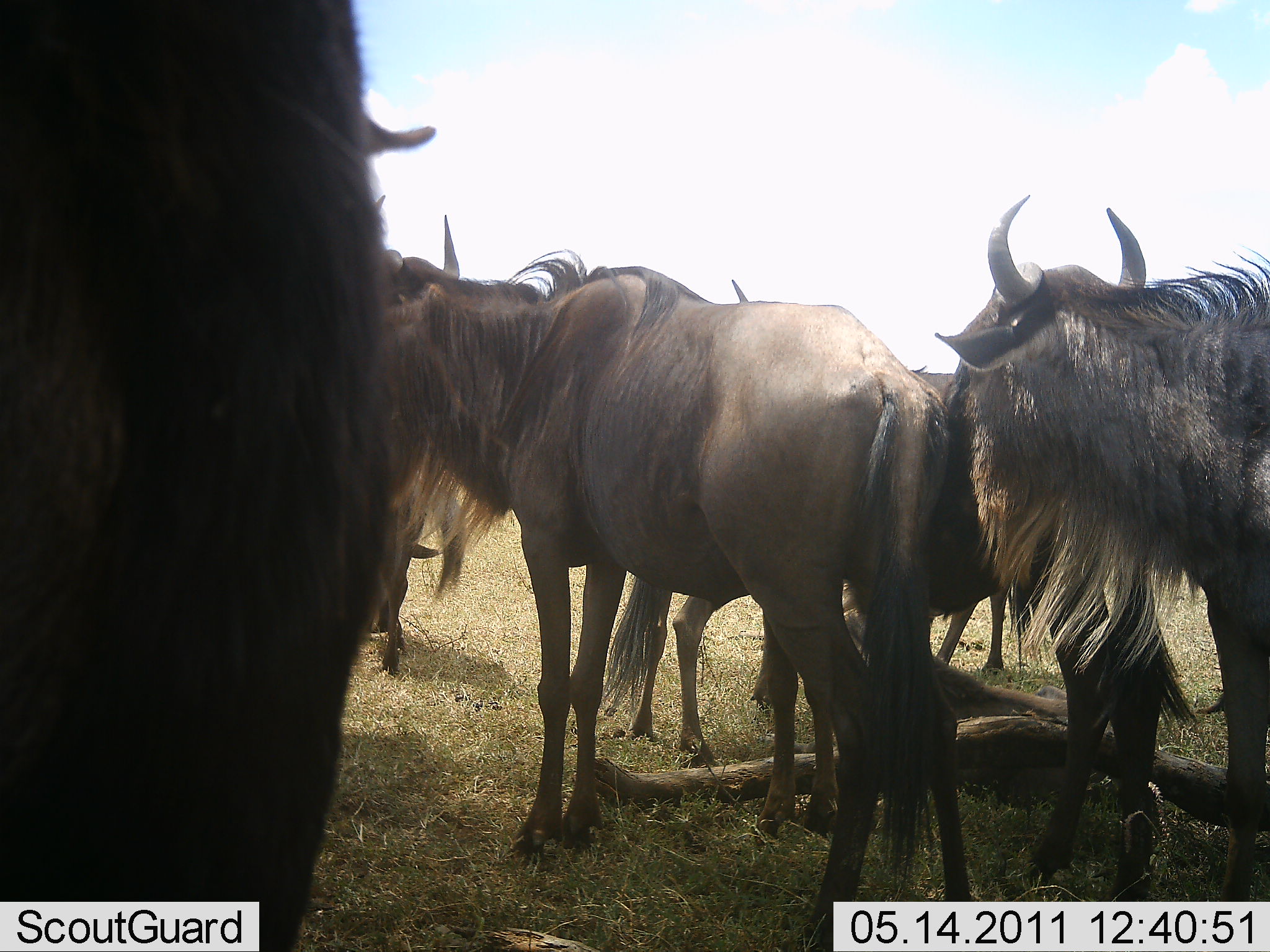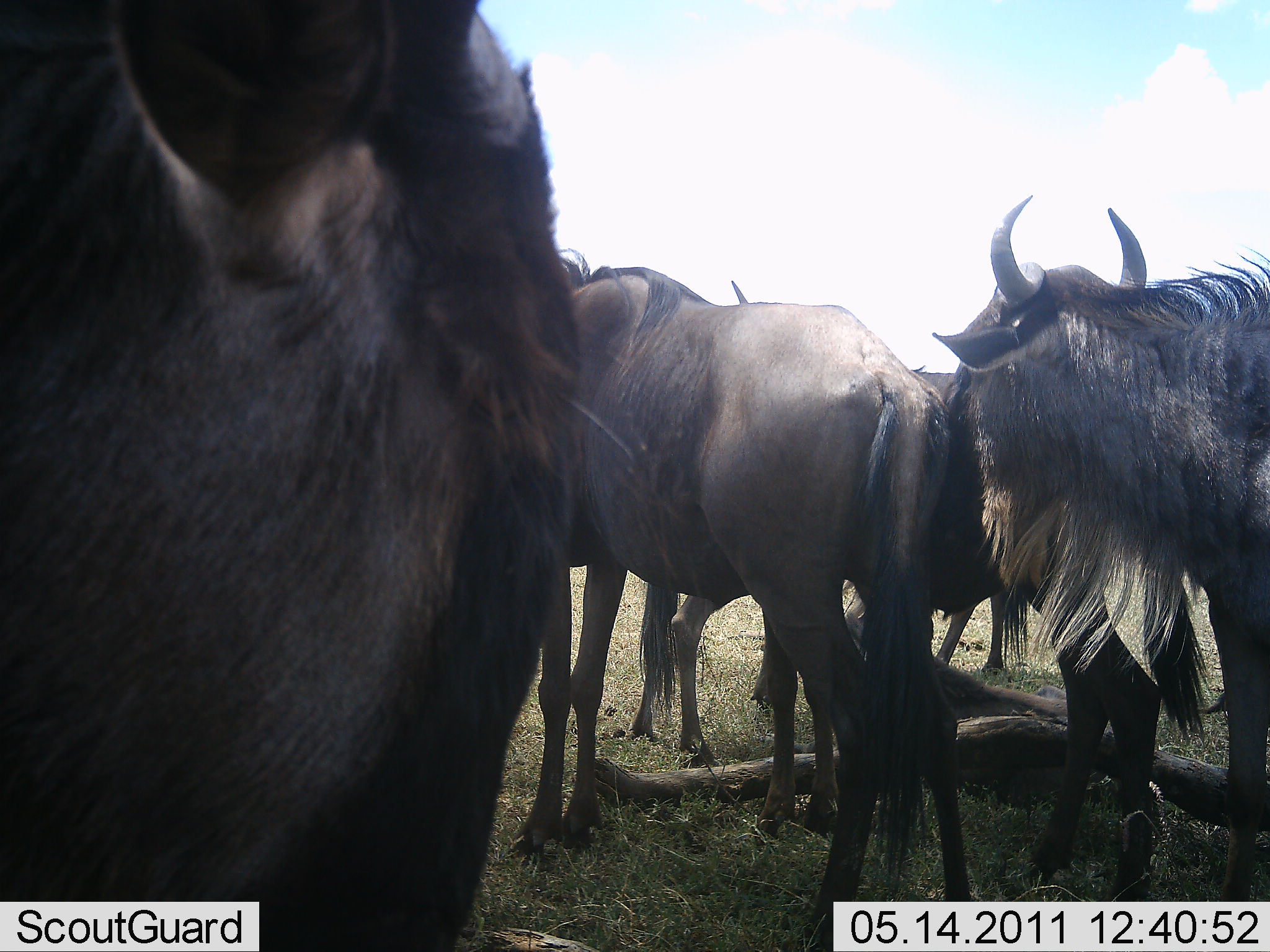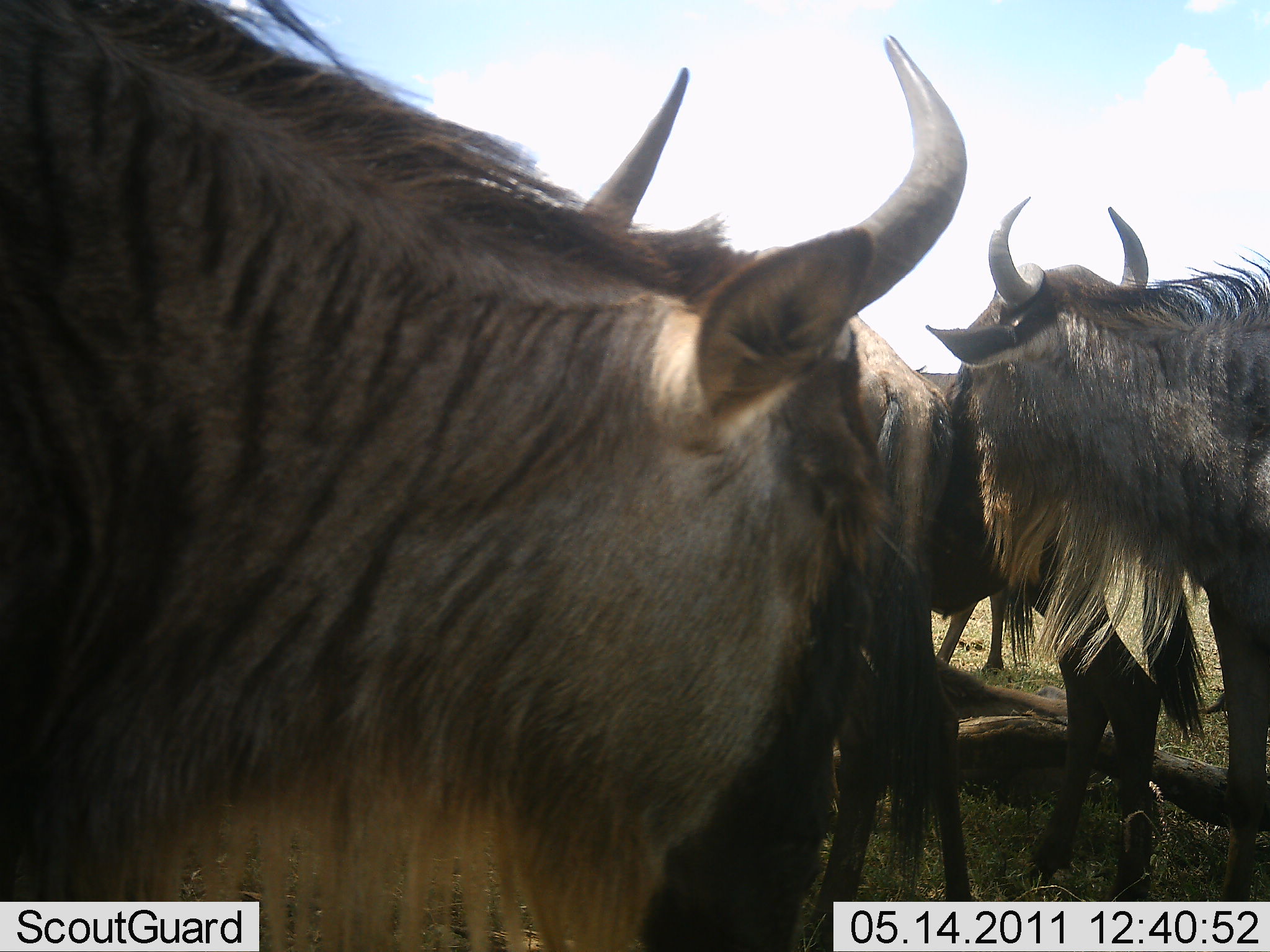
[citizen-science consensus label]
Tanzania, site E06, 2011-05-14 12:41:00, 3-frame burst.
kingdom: Animalia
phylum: Chordata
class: Mammalia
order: Artiodactyla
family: Bovidae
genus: Connochaetes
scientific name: Connochaetes taurinus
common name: blue wildebeest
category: wildebeest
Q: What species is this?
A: Wildebeest (blue wildebeest) (Connochaetes taurinus).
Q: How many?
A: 6.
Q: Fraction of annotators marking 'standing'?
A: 90%.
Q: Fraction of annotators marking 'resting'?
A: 40%.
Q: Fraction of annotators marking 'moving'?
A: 10%.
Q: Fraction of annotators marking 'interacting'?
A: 0%.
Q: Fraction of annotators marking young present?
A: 10%.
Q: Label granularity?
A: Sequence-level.